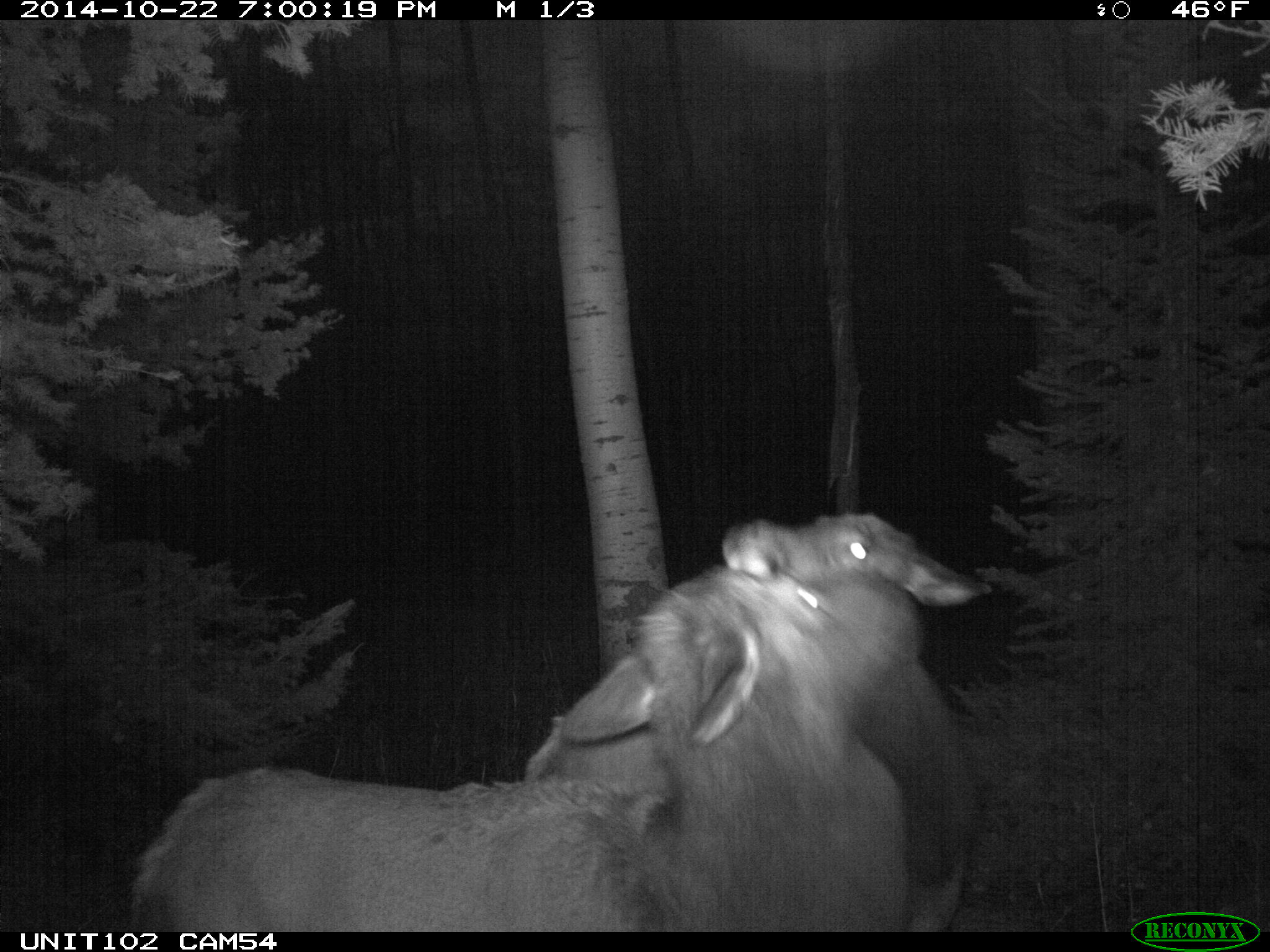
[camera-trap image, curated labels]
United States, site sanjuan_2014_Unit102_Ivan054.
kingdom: Animalia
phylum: Chordata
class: Mammalia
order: Artiodactyla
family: Cervidae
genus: Cervus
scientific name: Cervus elaphus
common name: red deer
Cervus elaphus (red deer).